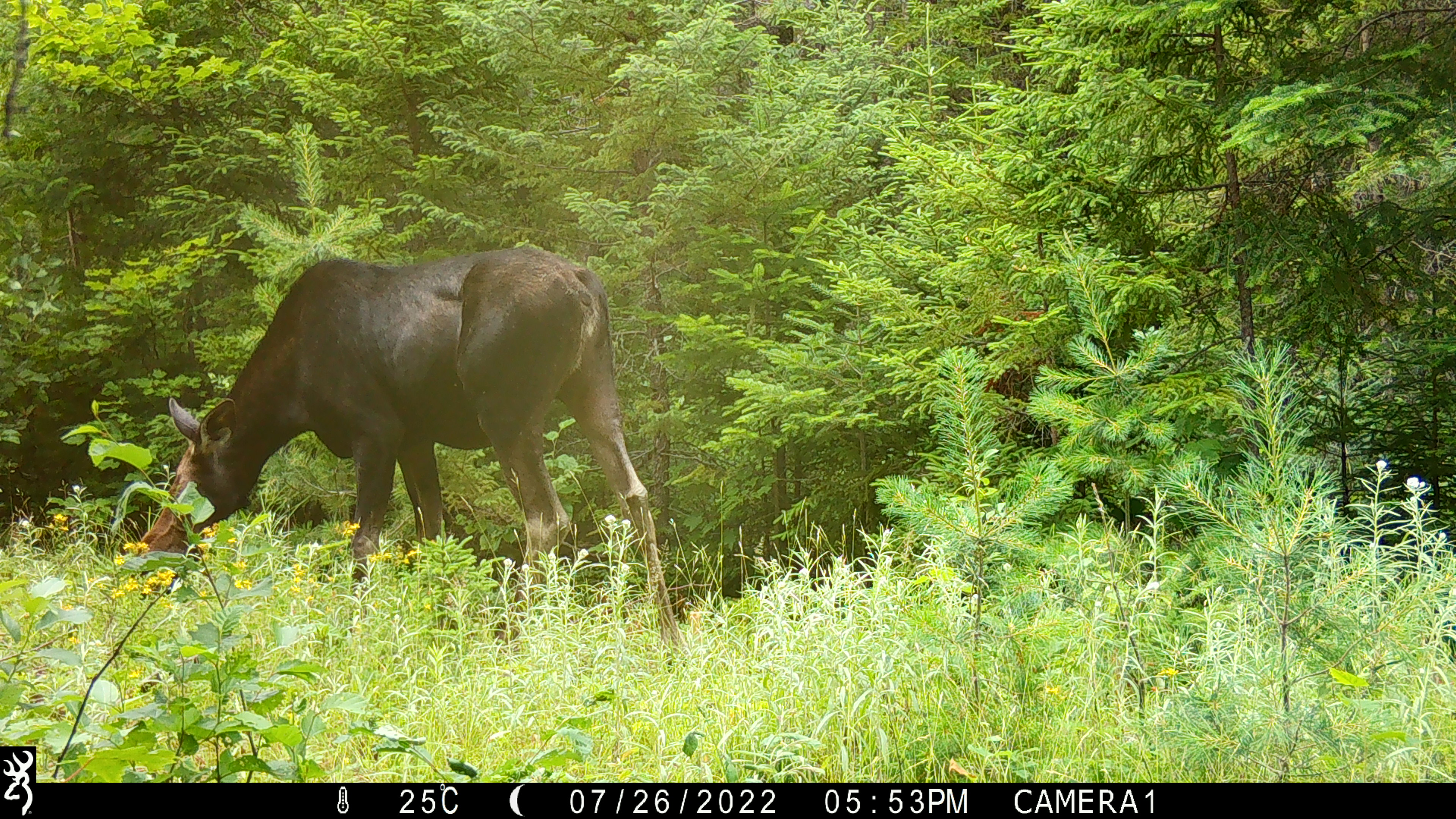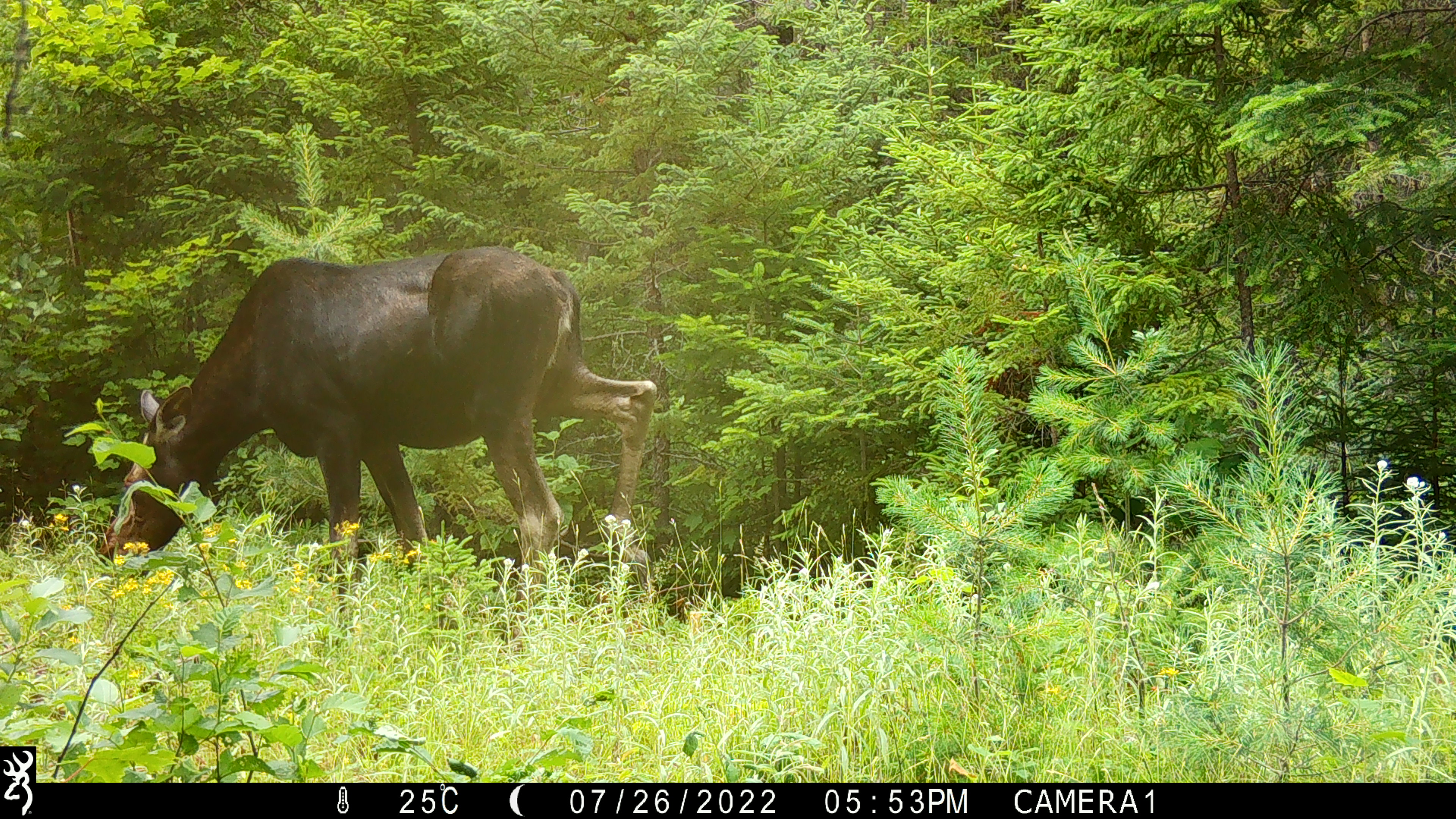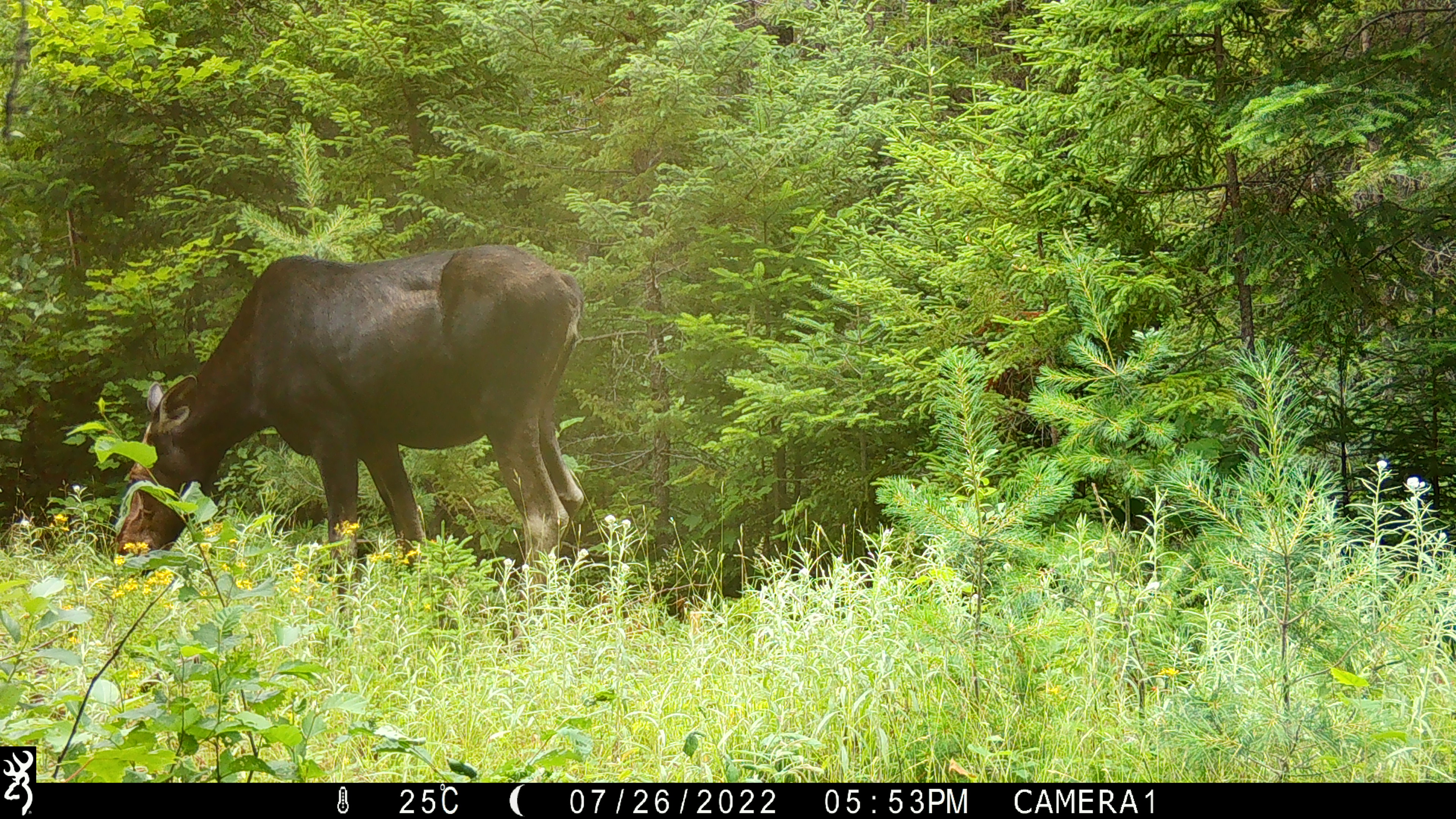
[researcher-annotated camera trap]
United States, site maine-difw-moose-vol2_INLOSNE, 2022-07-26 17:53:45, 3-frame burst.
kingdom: Animalia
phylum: Chordata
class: Mammalia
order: Artiodactyla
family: Cervidae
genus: Alces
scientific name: Alces alces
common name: moose